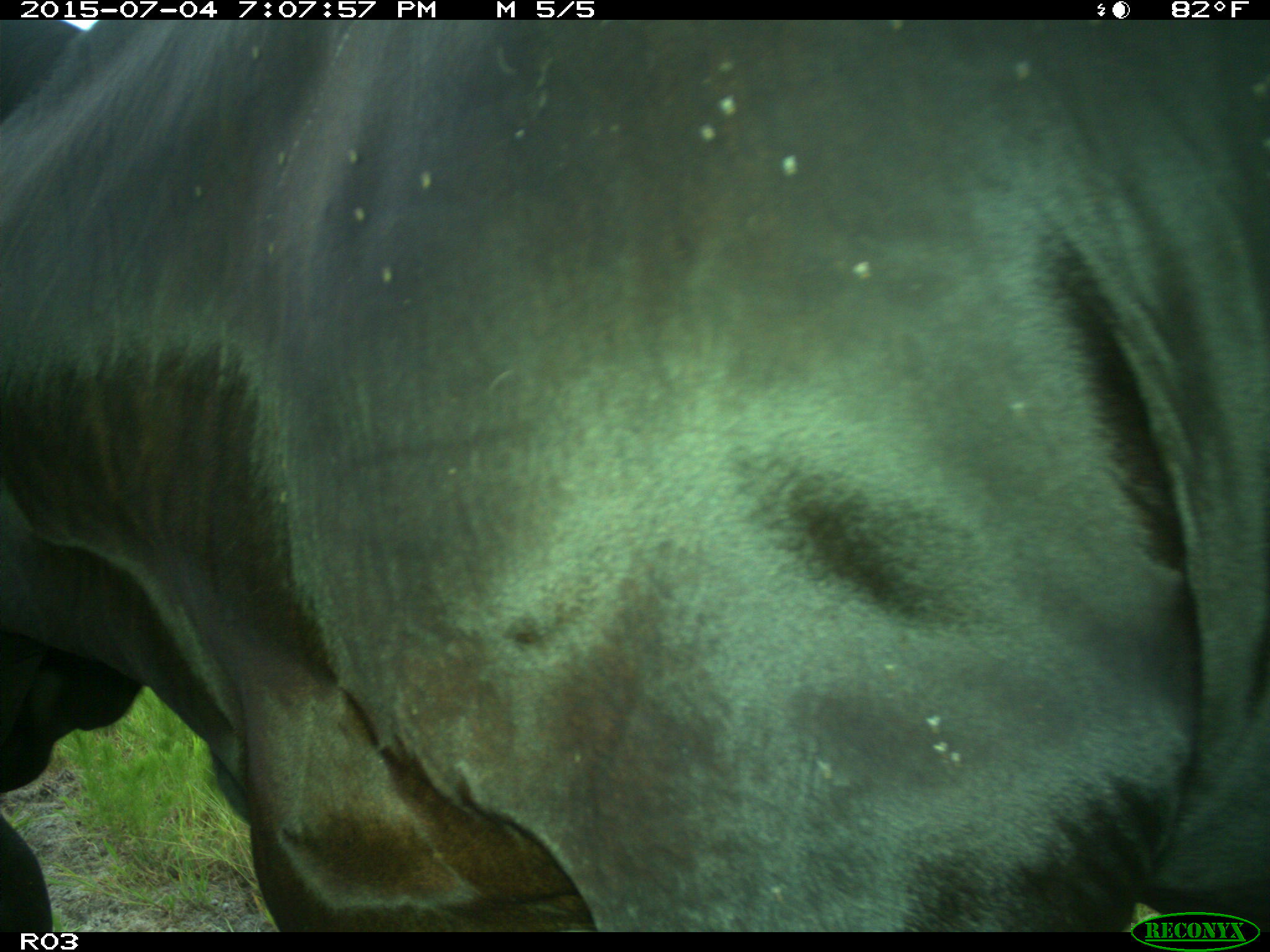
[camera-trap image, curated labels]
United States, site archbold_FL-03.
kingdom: Animalia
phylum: Chordata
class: Mammalia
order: Artiodactyla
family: Bovidae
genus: Bos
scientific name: Bos taurus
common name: domestic cow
Bos taurus (domestic cow).